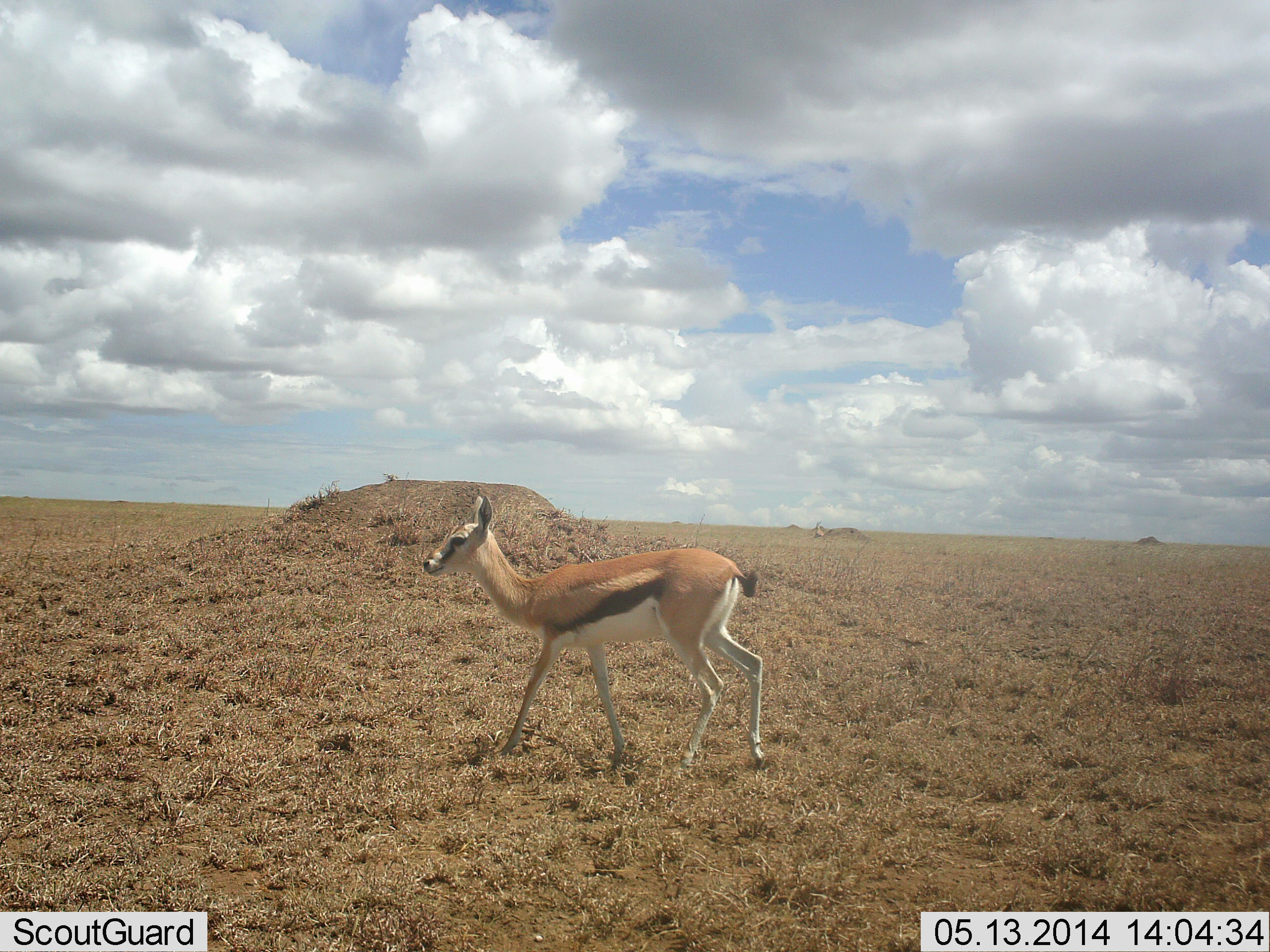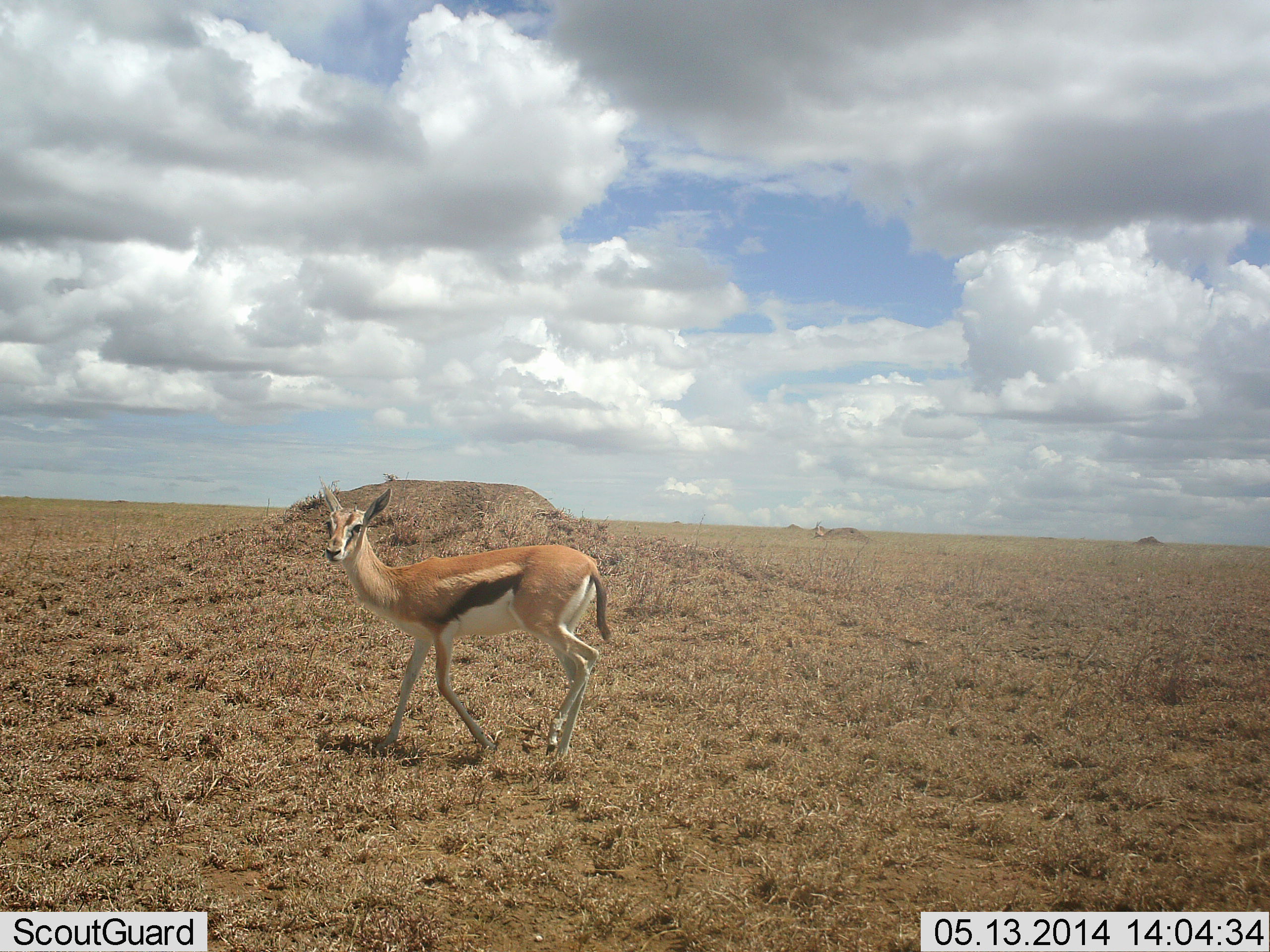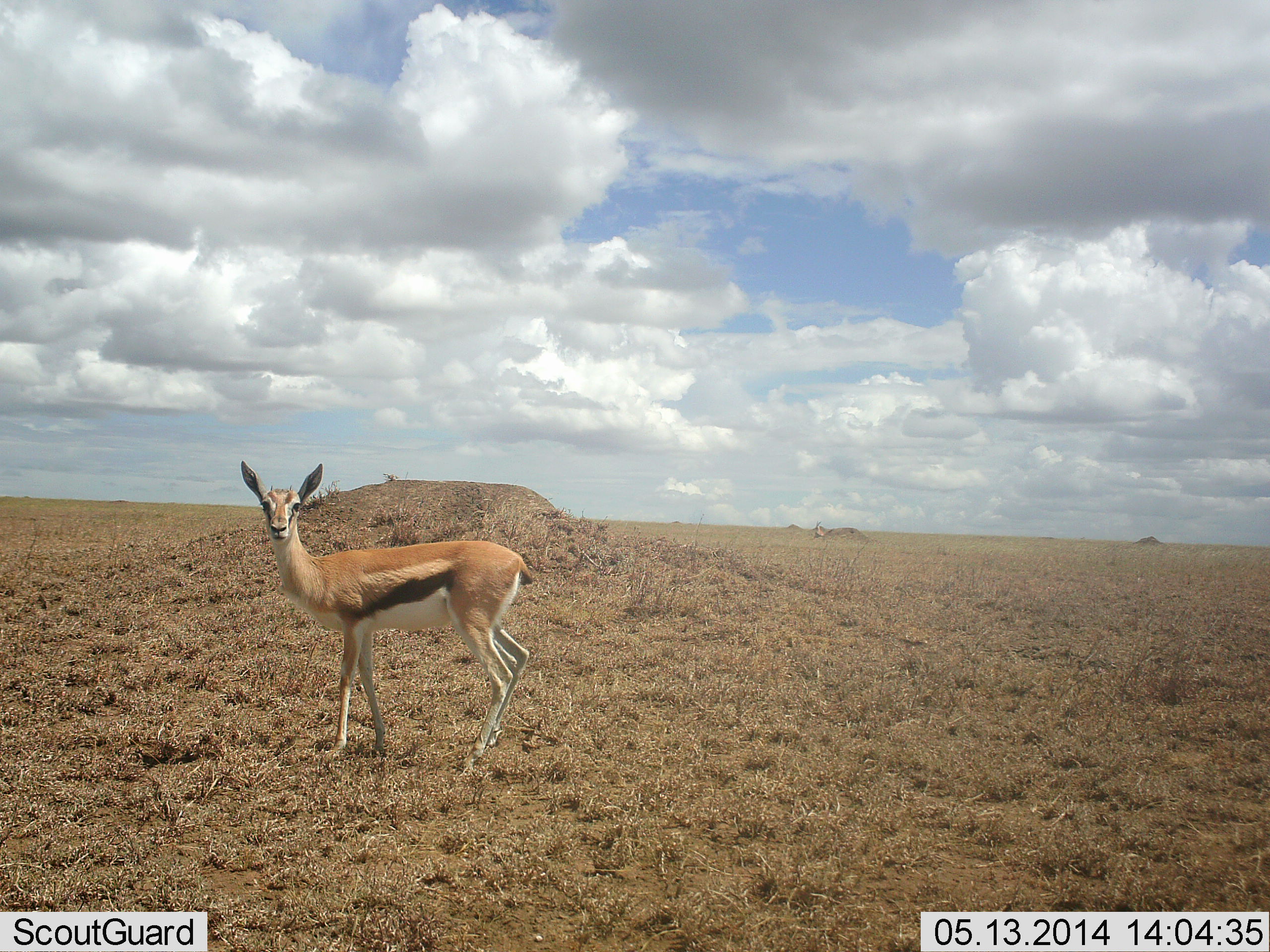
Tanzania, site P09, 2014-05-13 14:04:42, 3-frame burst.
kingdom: Animalia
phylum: Chordata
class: Mammalia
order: Artiodactyla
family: Bovidae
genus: Eudorcas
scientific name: Eudorcas thomsonii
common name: thomson's gazelle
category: gazellethomsons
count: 1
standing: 0%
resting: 0%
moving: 100%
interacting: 0%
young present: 10%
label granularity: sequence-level